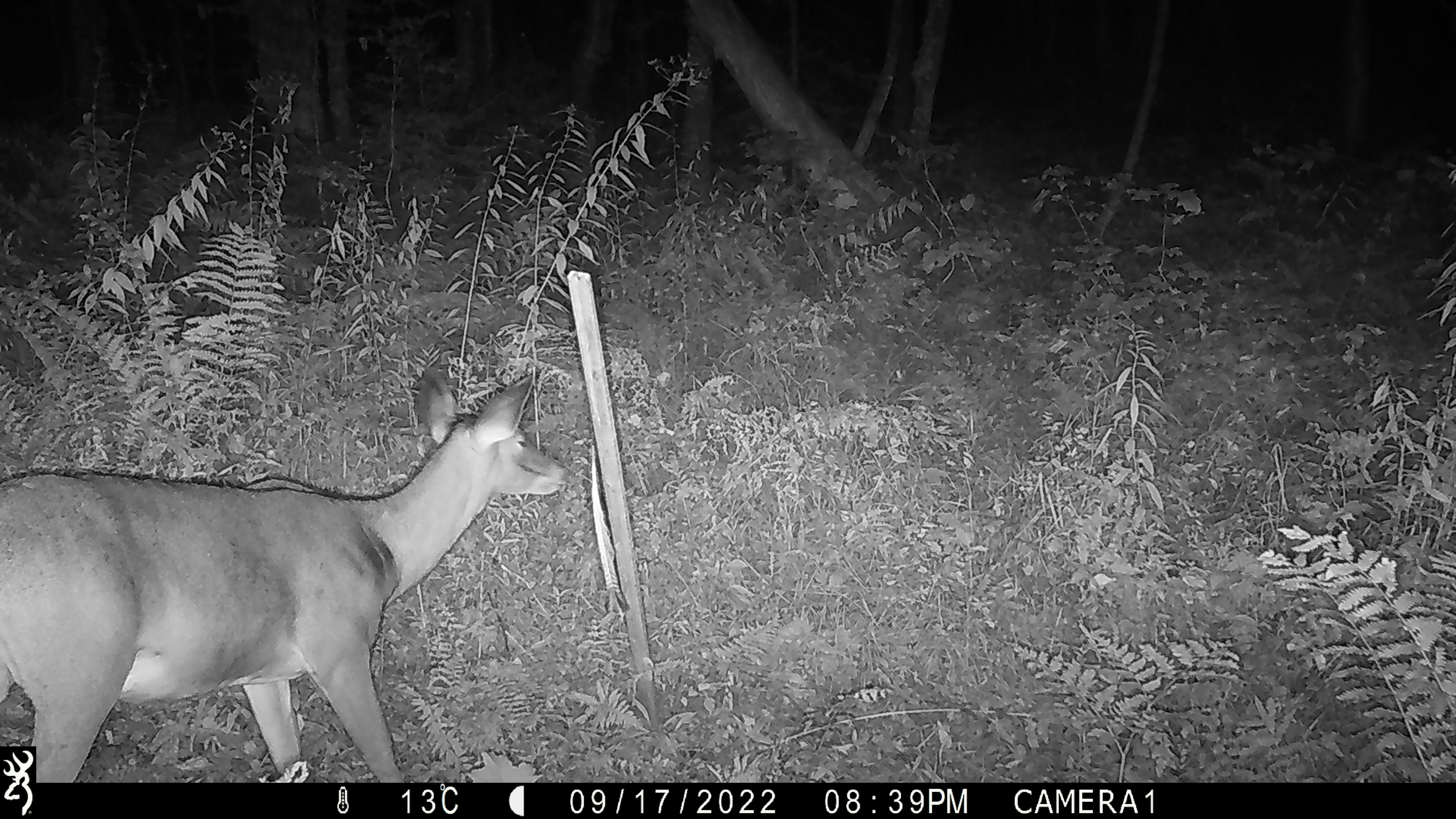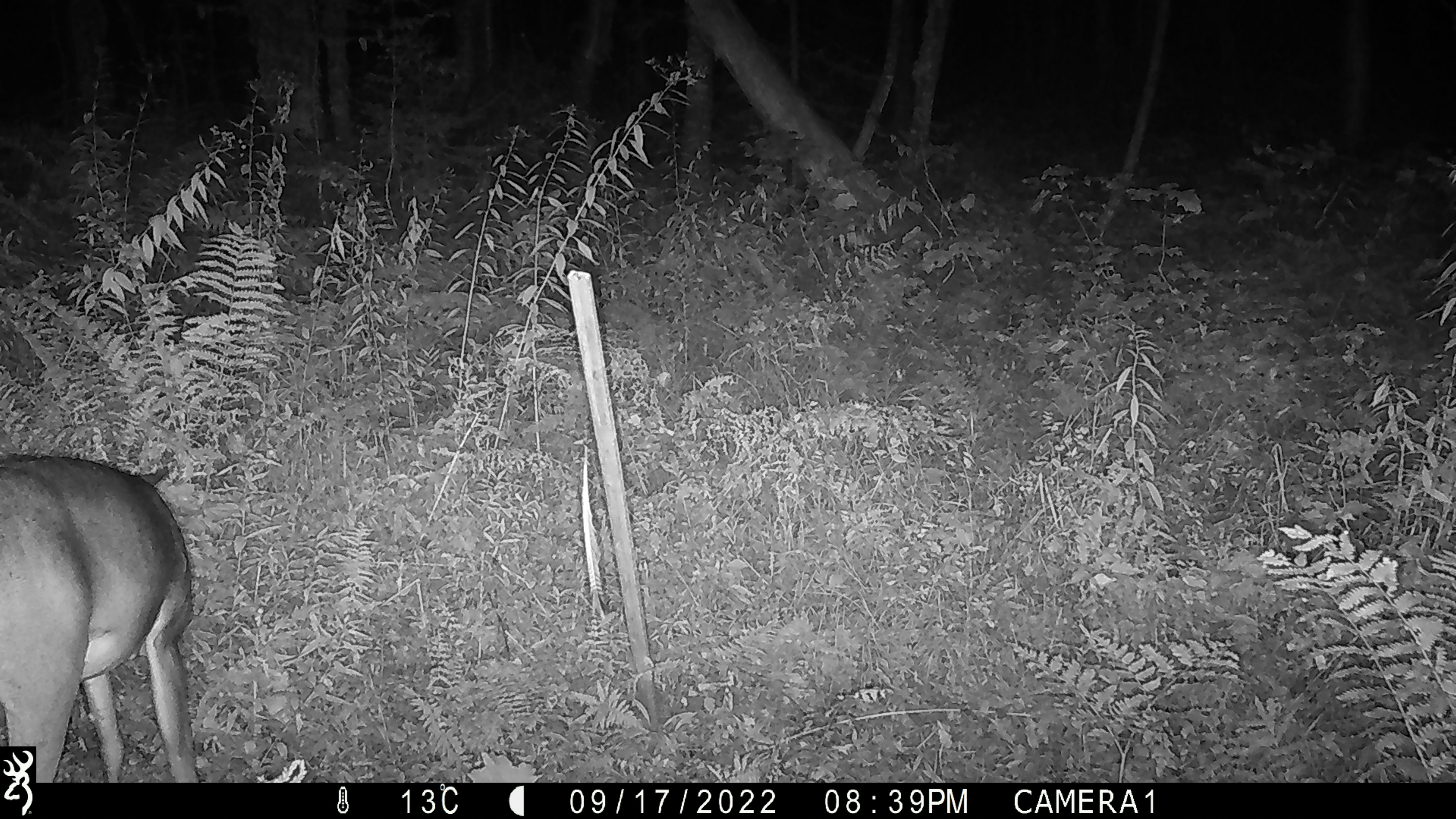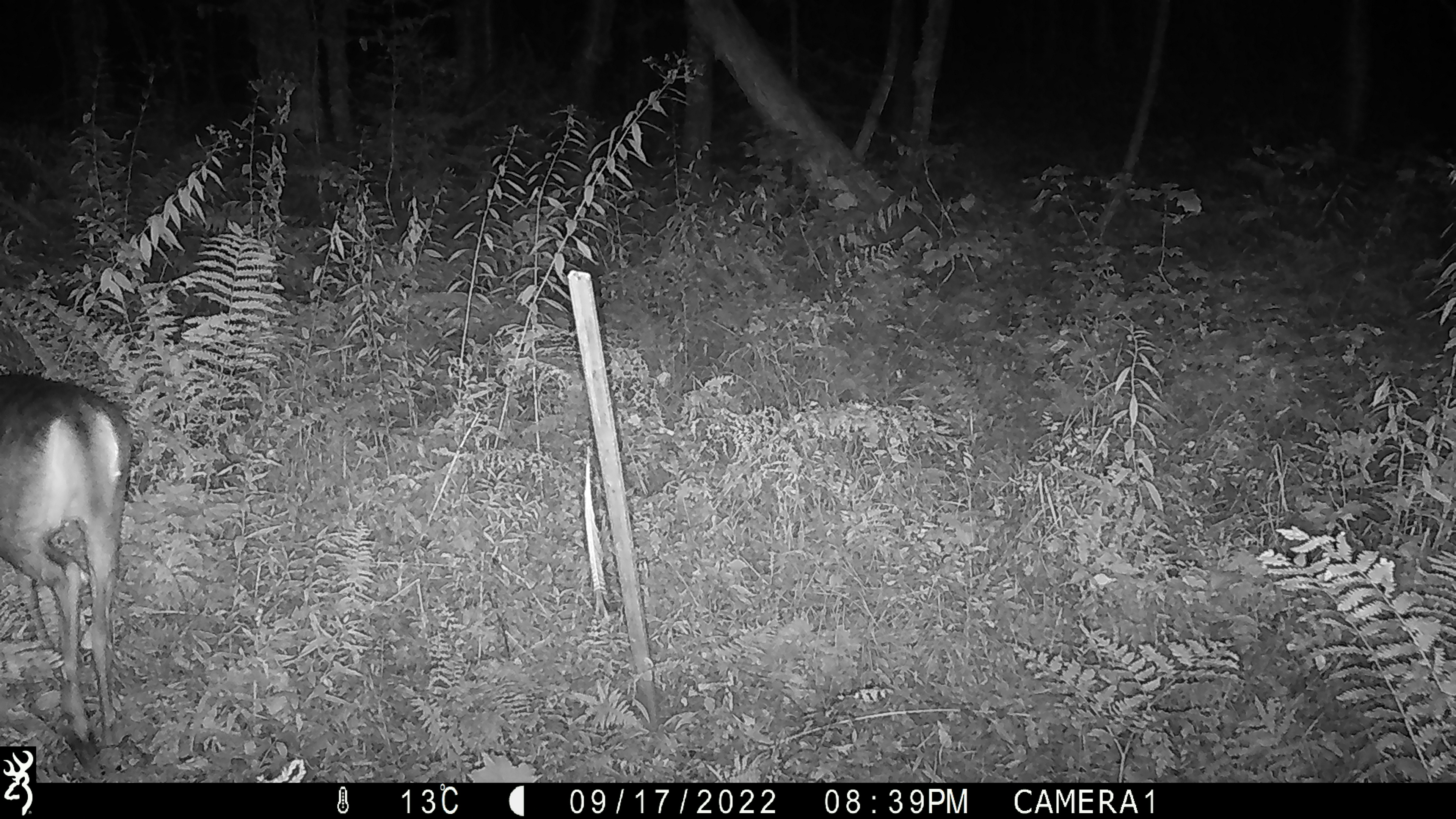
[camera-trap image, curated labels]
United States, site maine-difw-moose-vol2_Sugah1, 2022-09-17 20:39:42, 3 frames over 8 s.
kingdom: Animalia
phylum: Chordata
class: Mammalia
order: Artiodactyla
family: Cervidae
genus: Odocoileus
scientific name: Odocoileus virginianus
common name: white-tailed deer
White-tailed deer (Odocoileus virginianus).